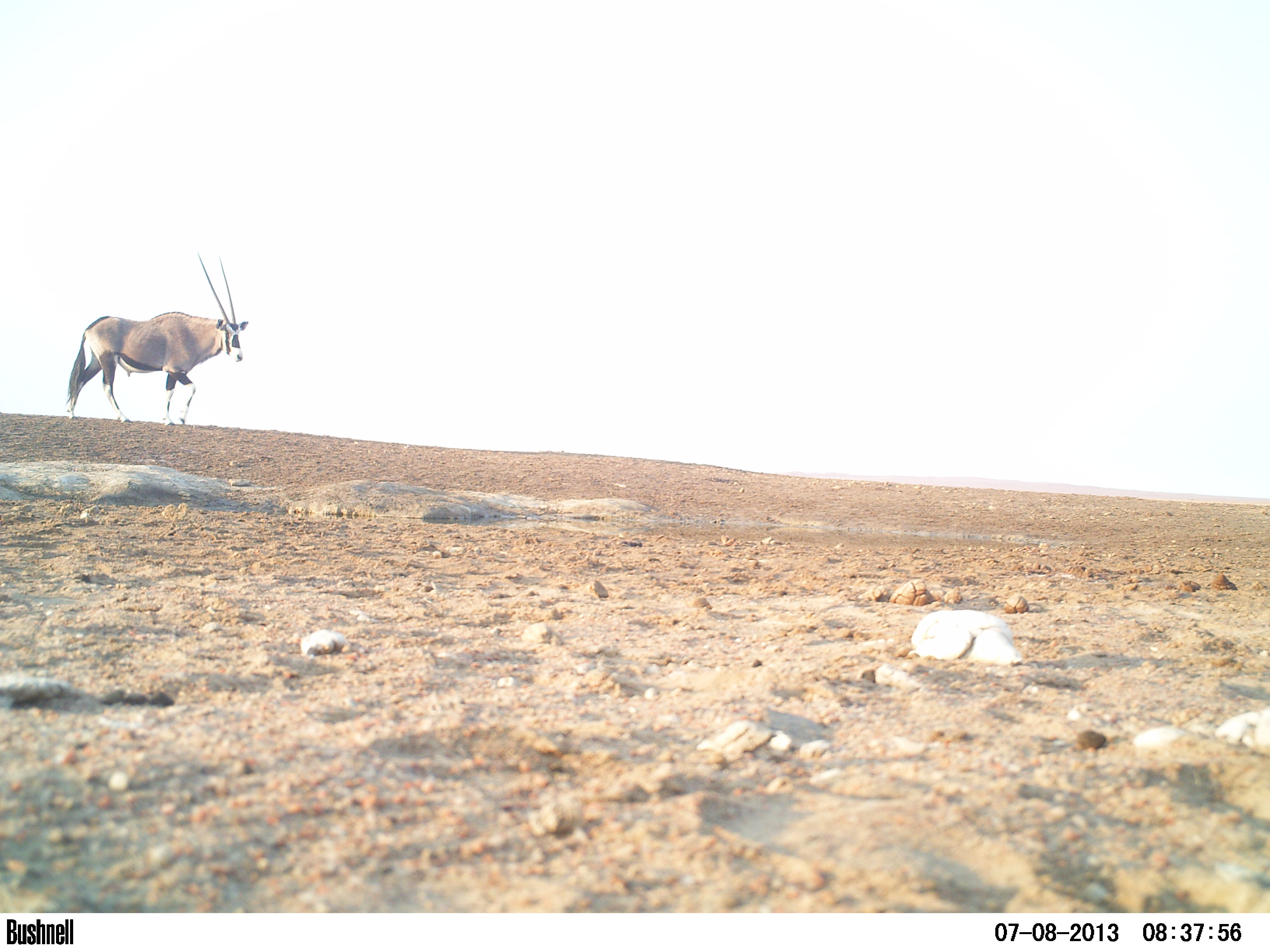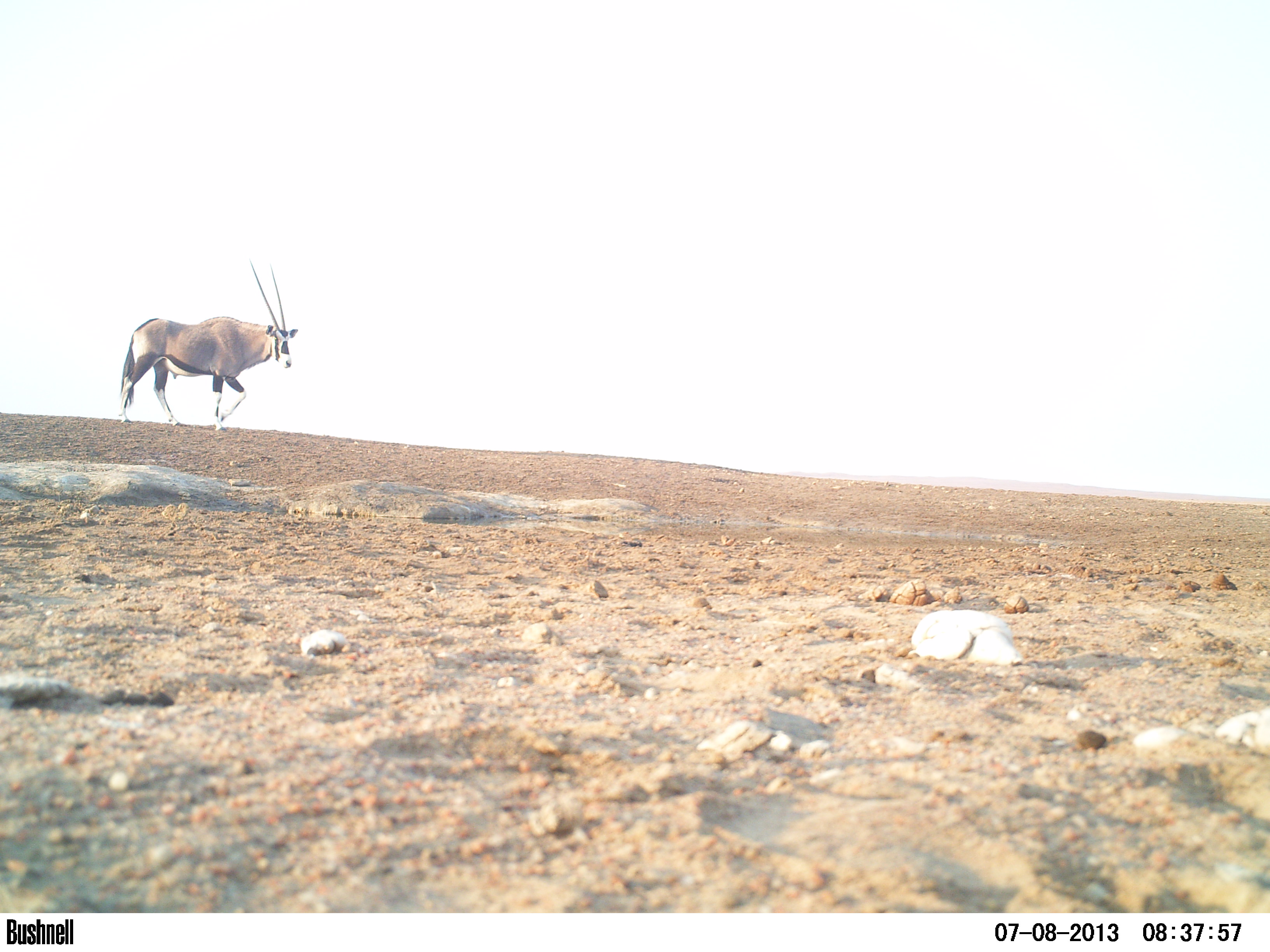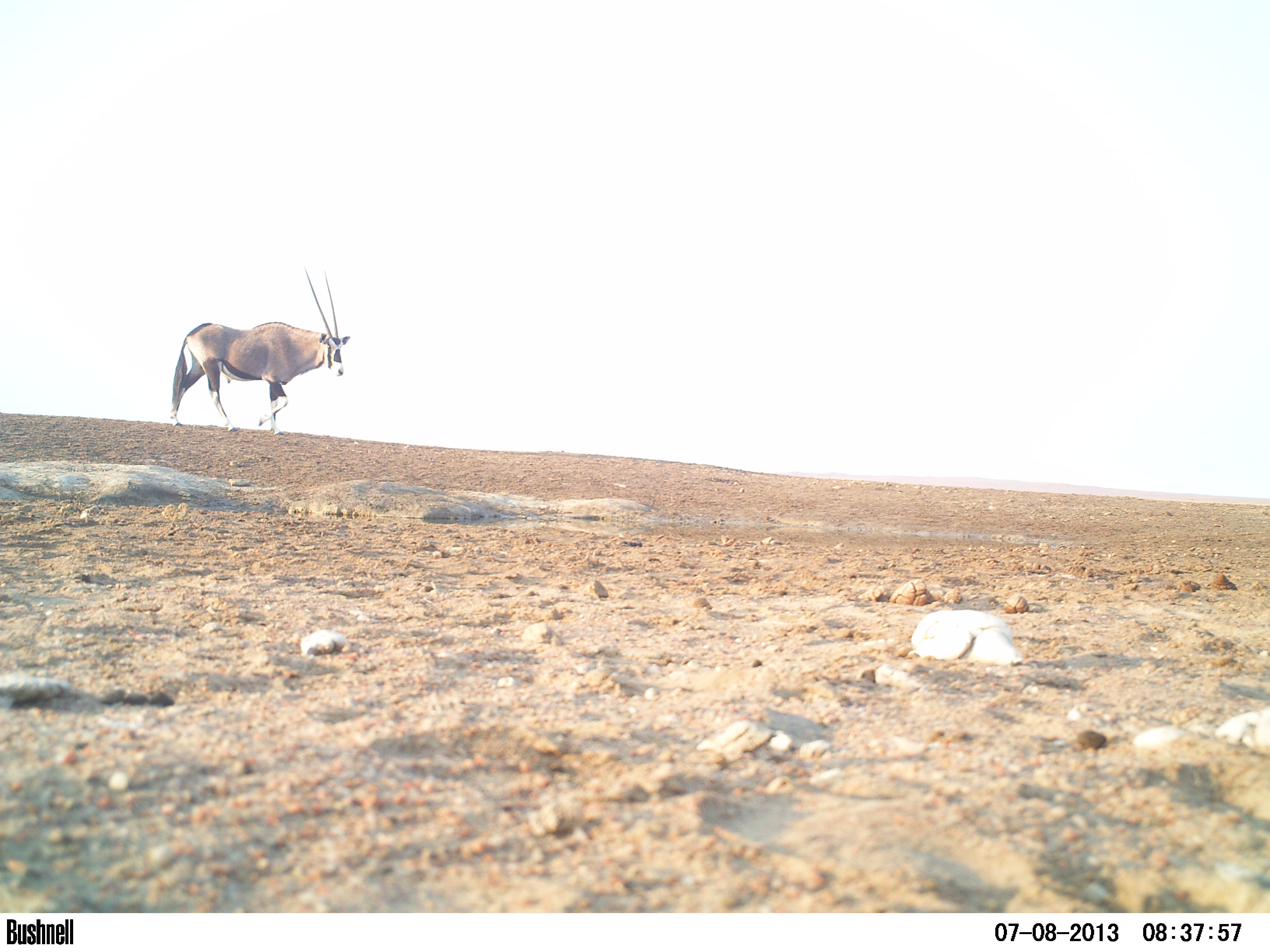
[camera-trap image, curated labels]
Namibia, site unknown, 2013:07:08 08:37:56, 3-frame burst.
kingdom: Animalia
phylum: Chordata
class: Mammalia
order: Artiodactyla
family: Bovidae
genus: Oryx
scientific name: Oryx gazella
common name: gemsbok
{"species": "Oryx gazella (gemsbok)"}